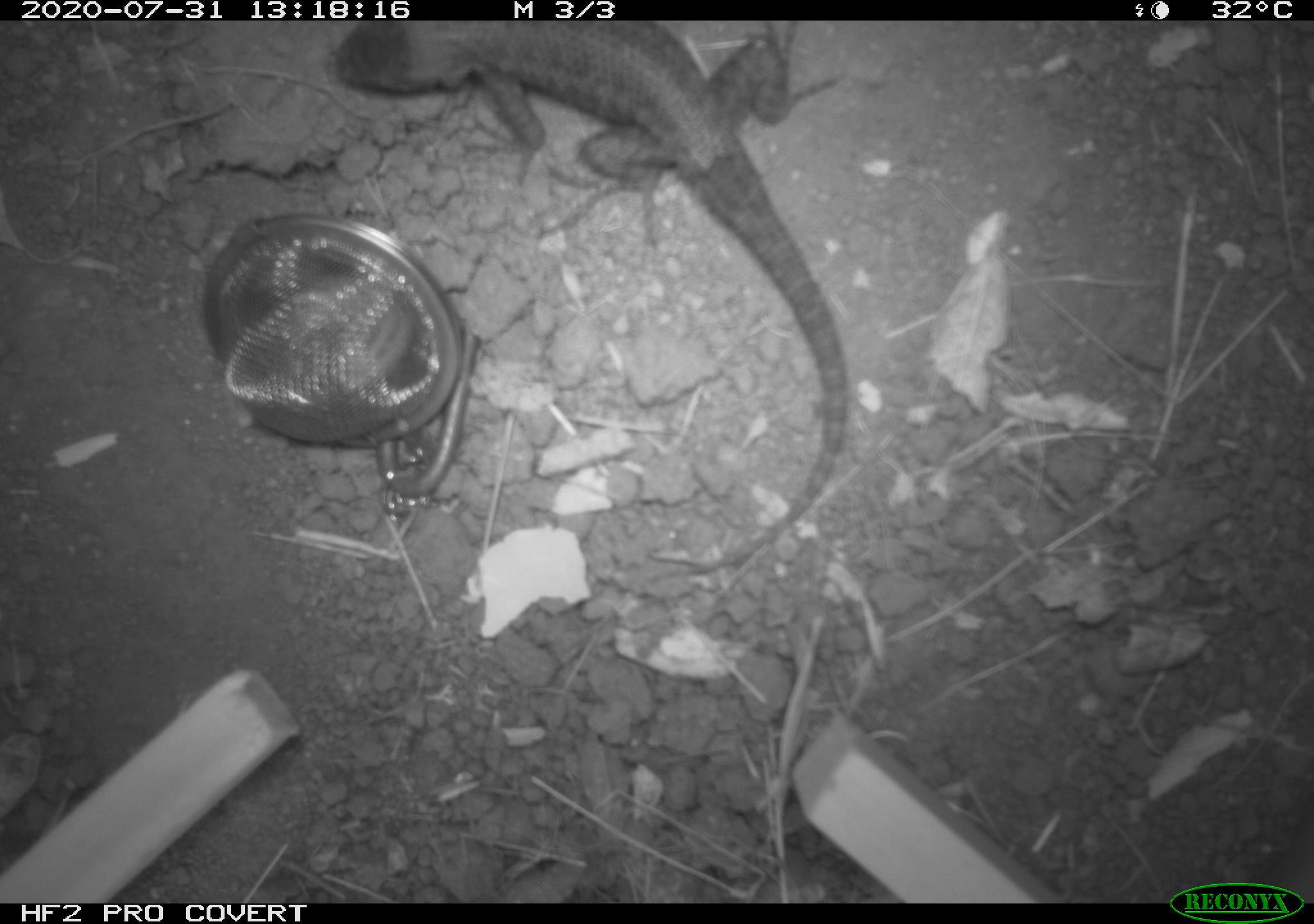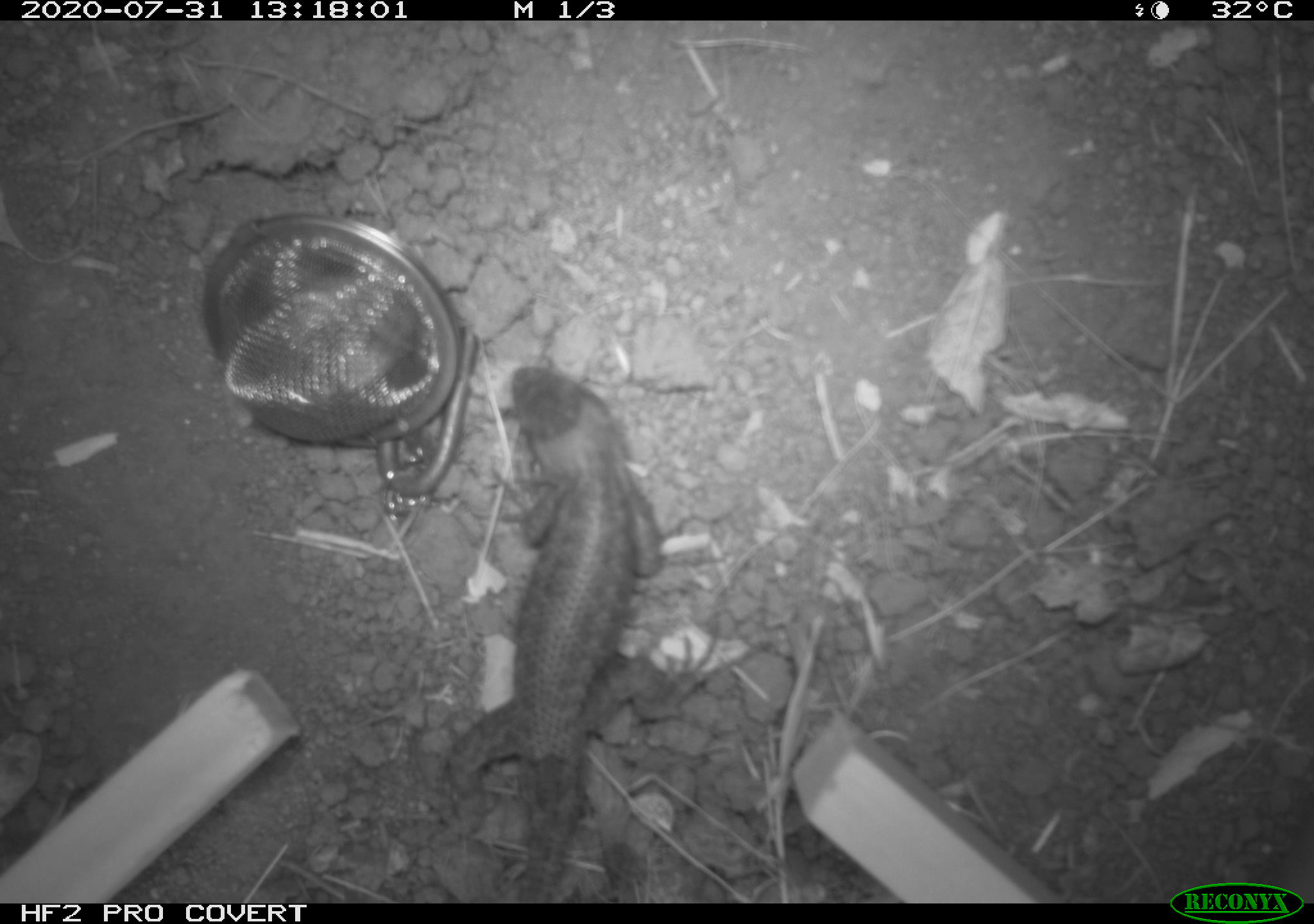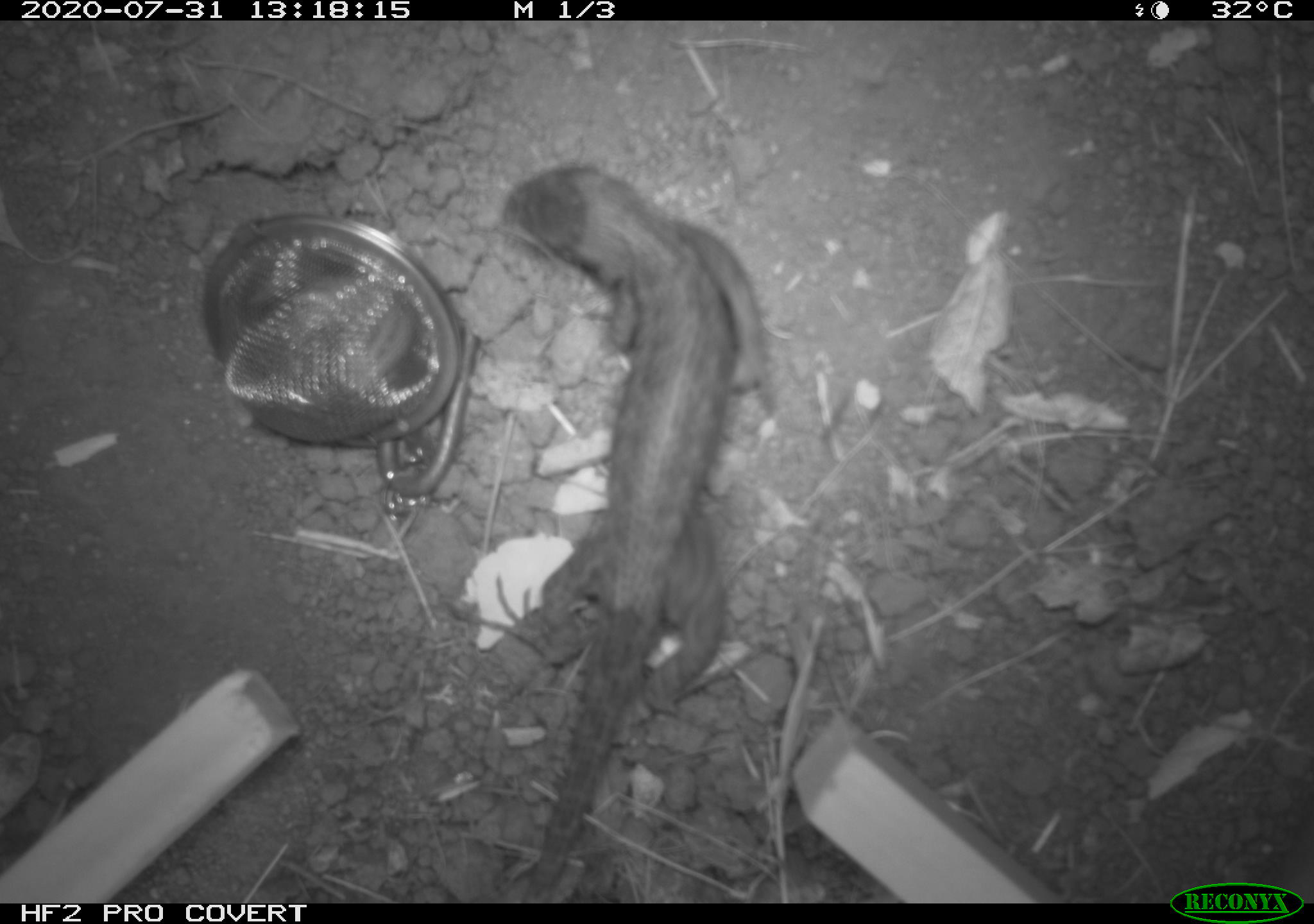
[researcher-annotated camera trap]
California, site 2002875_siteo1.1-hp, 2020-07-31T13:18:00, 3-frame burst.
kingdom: Animalia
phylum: Chordata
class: Reptilia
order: Squamata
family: Phrynosomatidae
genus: Sceloporus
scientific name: Sceloporus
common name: spiny lizards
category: sceloporus species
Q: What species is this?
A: Sceloporus species (spiny lizards) (Sceloporus).